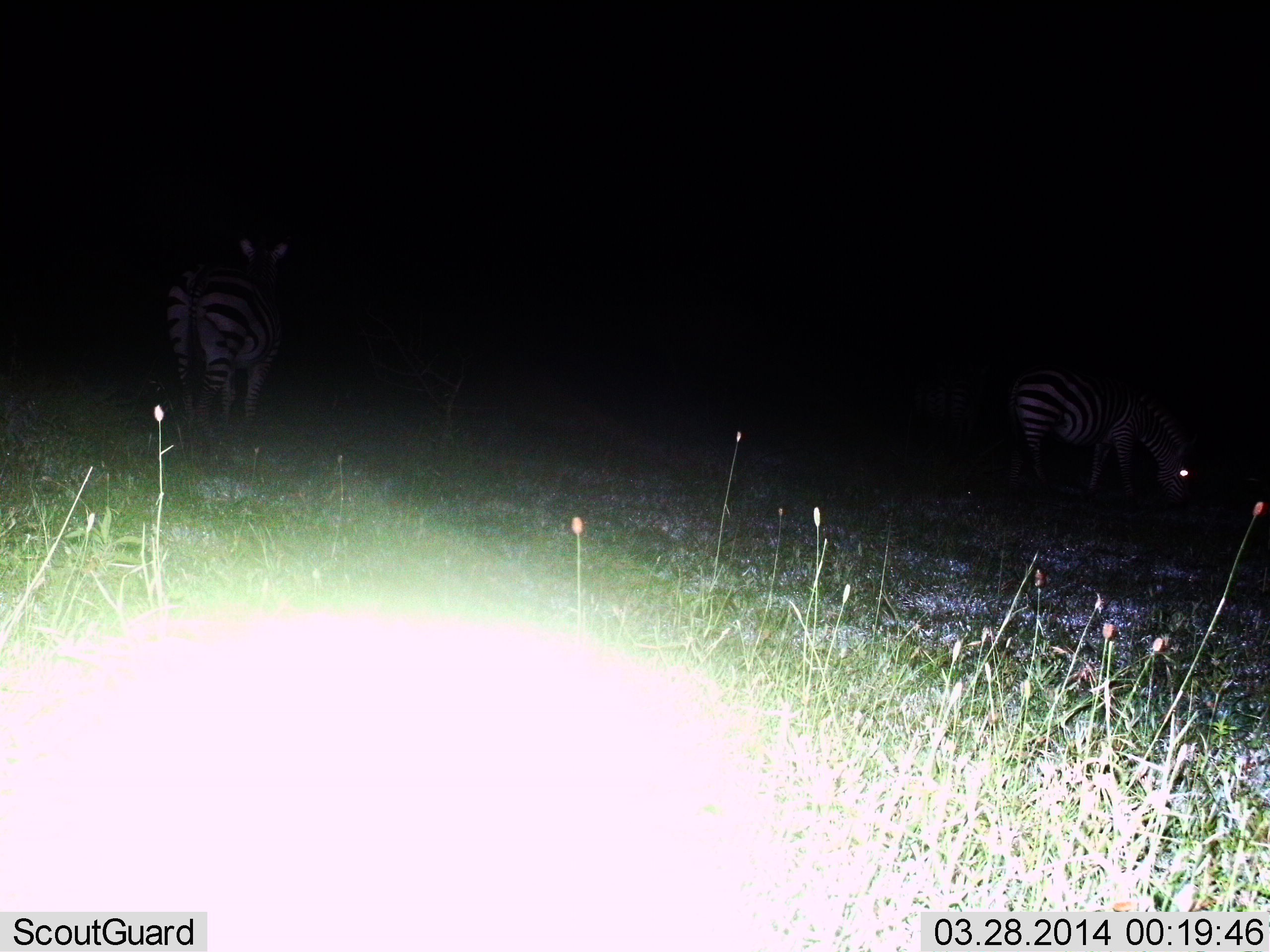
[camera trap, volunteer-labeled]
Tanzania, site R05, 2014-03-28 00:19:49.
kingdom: Animalia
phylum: Chordata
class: Mammalia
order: Perissodactyla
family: Equidae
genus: Equus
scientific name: Equus quagga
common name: plains zebra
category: zebra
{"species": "zebra (plains zebra) (Equus quagga)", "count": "2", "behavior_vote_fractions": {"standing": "90%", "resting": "0%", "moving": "10%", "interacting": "0%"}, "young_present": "0%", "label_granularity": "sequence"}